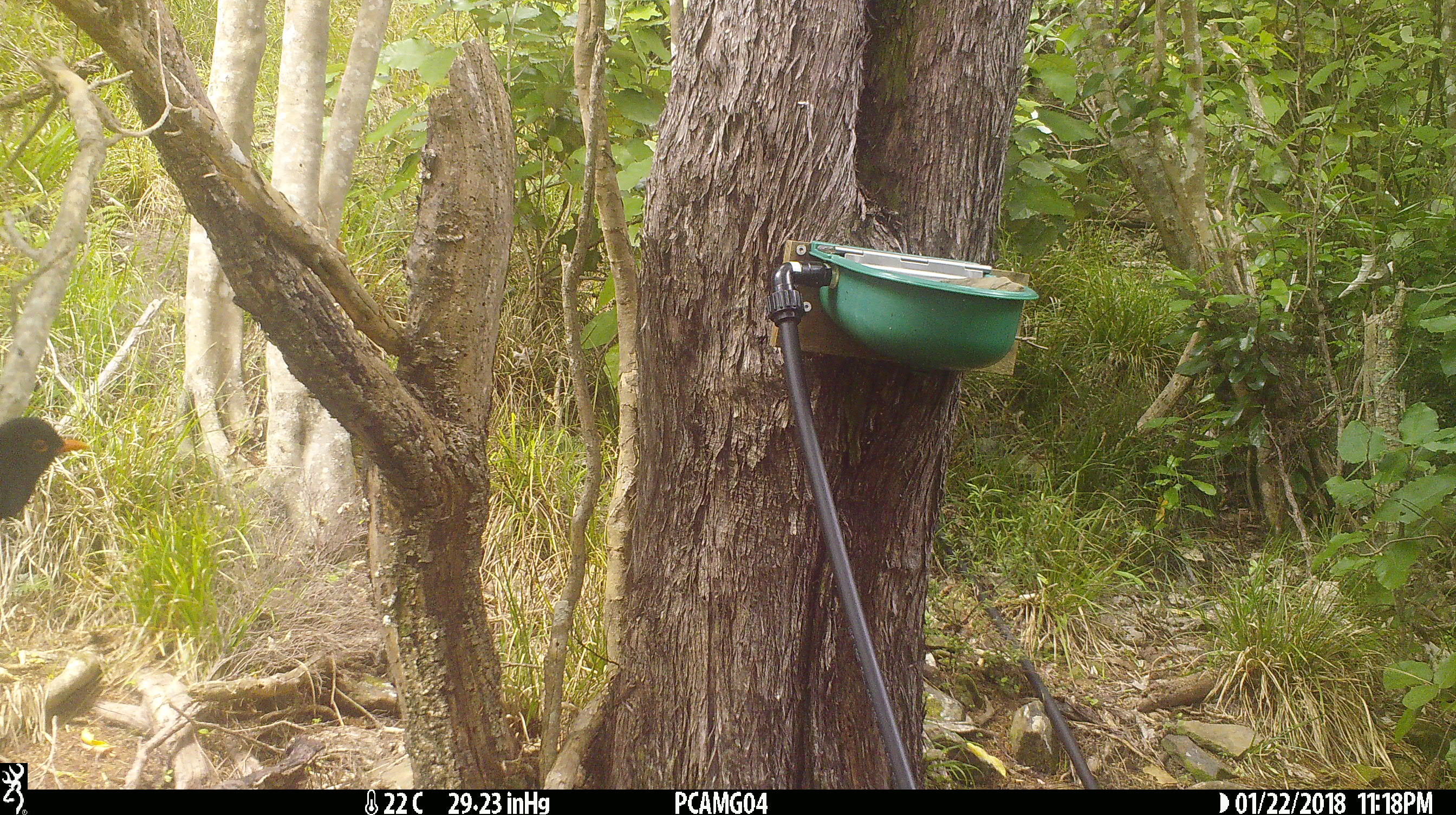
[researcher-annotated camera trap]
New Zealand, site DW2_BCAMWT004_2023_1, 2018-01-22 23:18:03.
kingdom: Animalia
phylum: Chordata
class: Aves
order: Passeriformes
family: Turdidae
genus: Turdus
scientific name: Turdus merula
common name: eurasian blackbird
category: blackbird